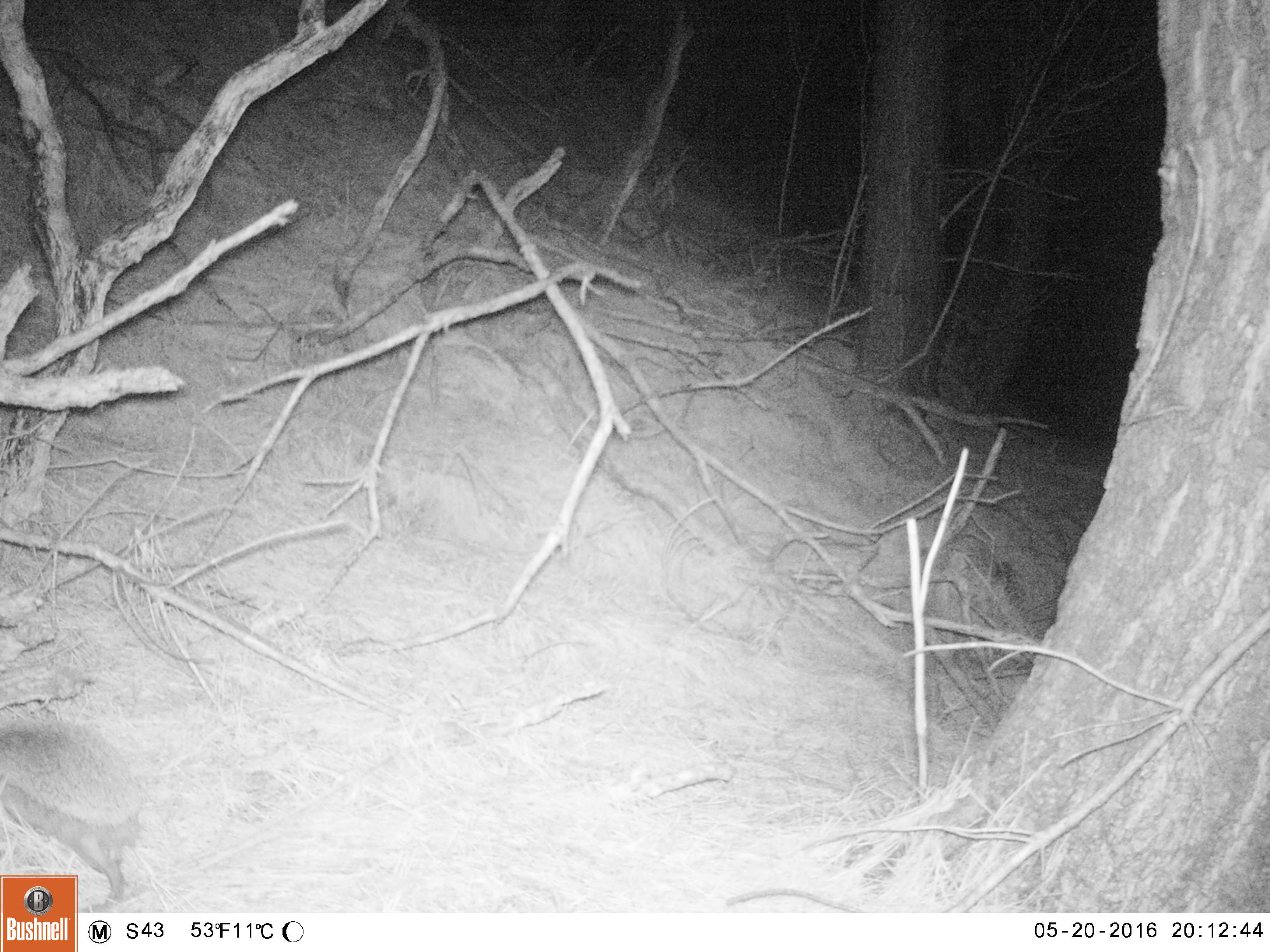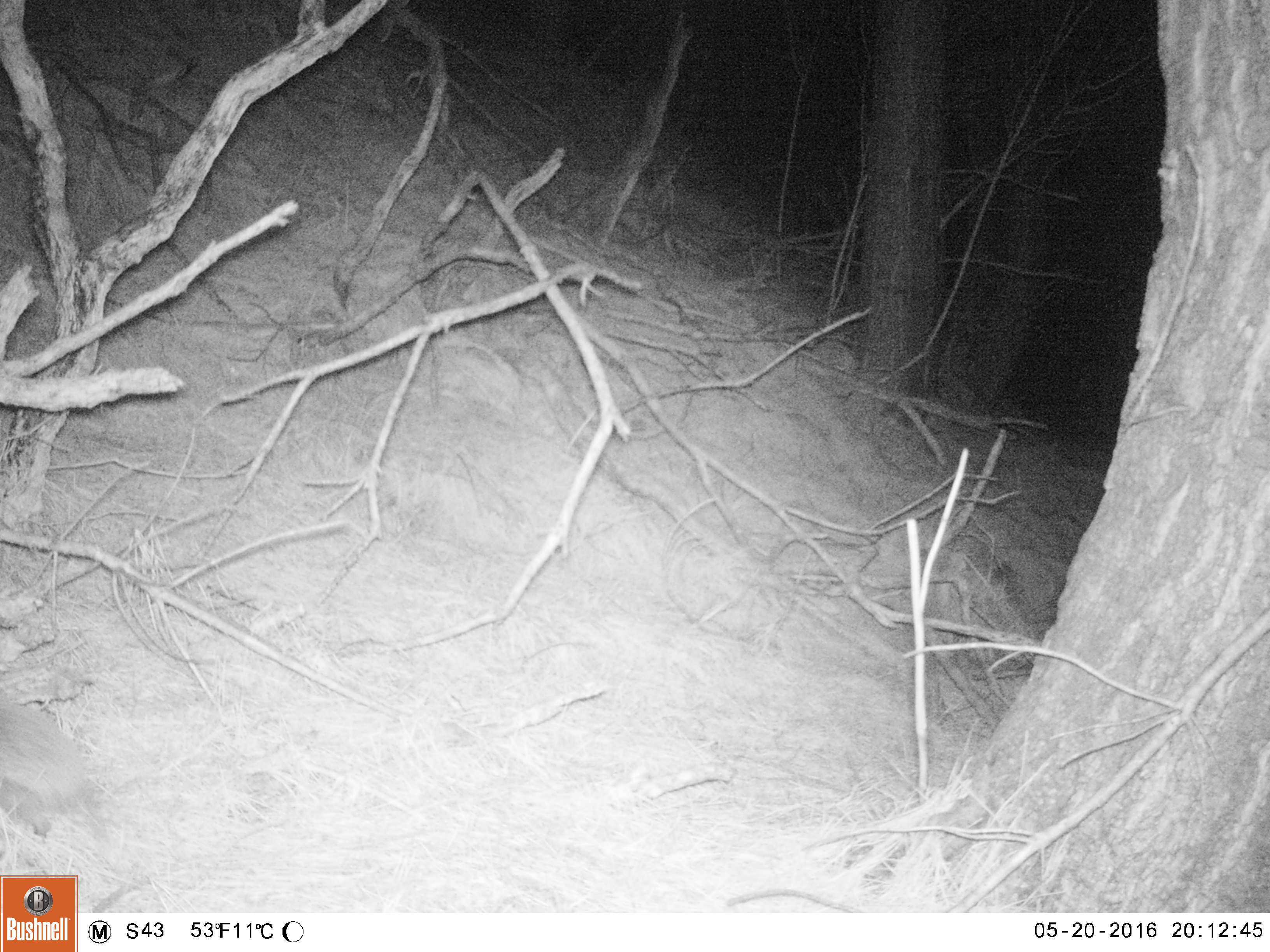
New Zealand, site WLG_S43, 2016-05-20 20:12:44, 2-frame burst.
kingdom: Animalia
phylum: Chordata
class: Mammalia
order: Eulipotyphla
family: Erinaceidae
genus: Erinaceus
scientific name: Erinaceus europaeus europaeus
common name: european hedgehog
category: hedgehog